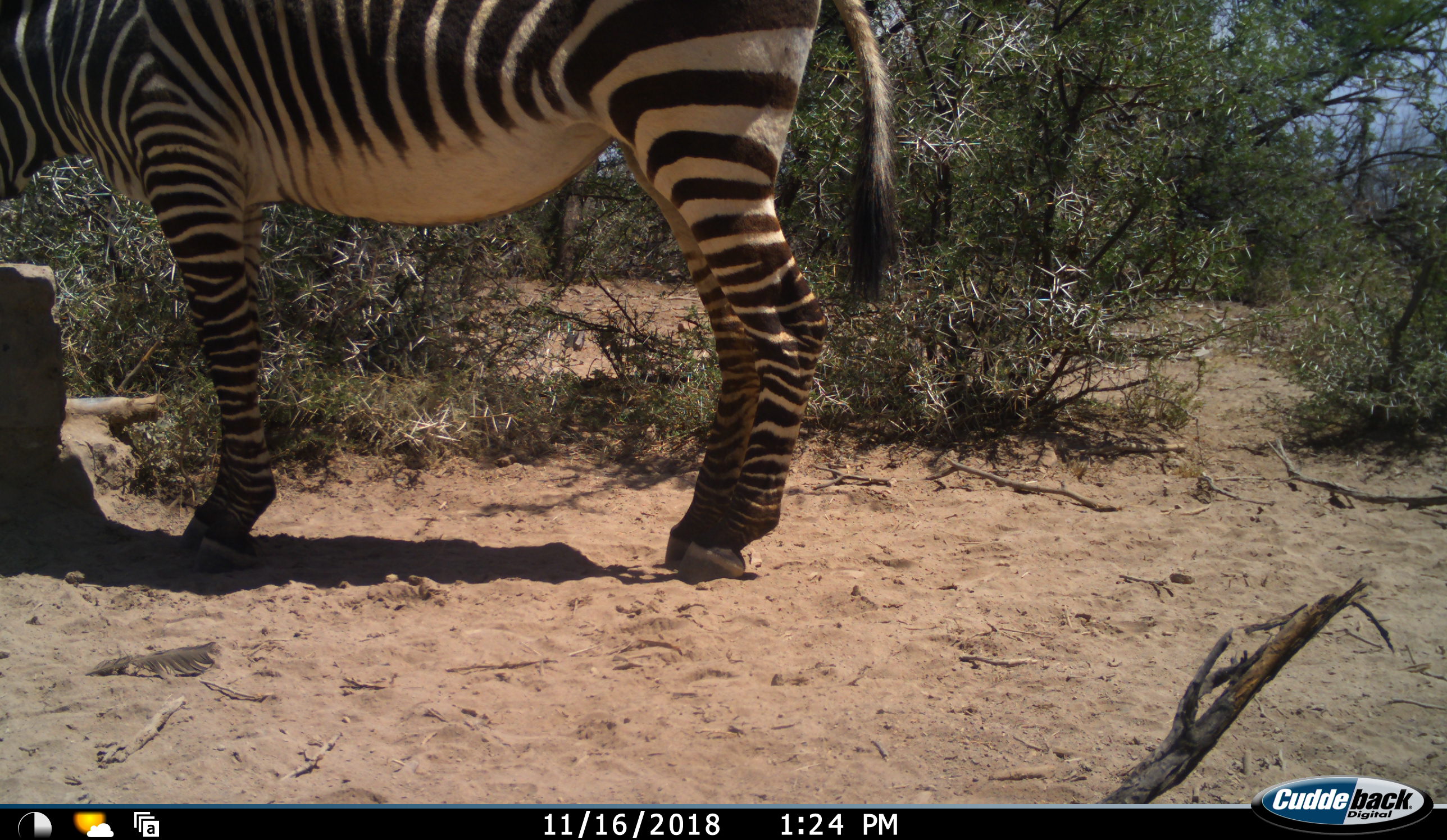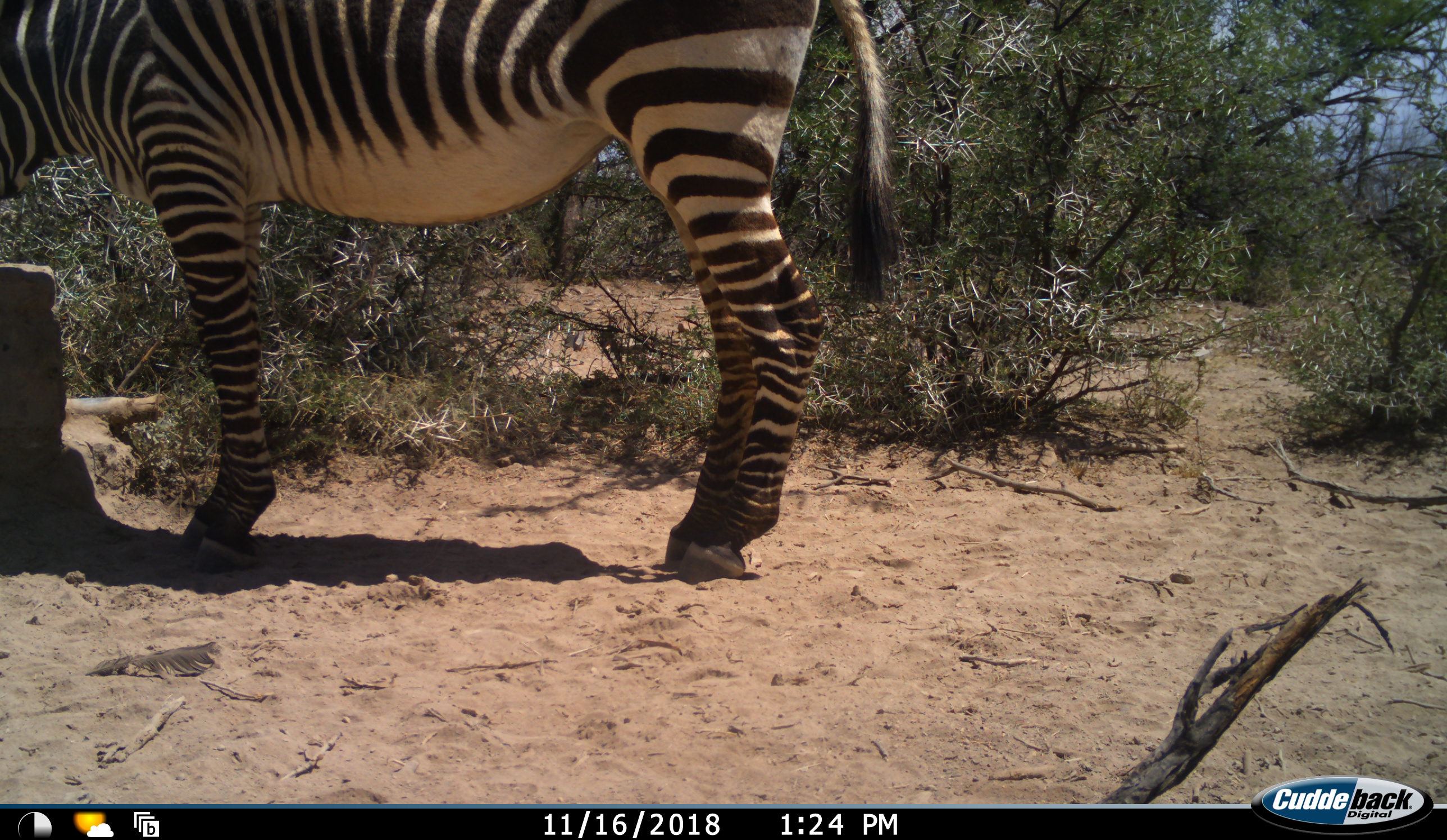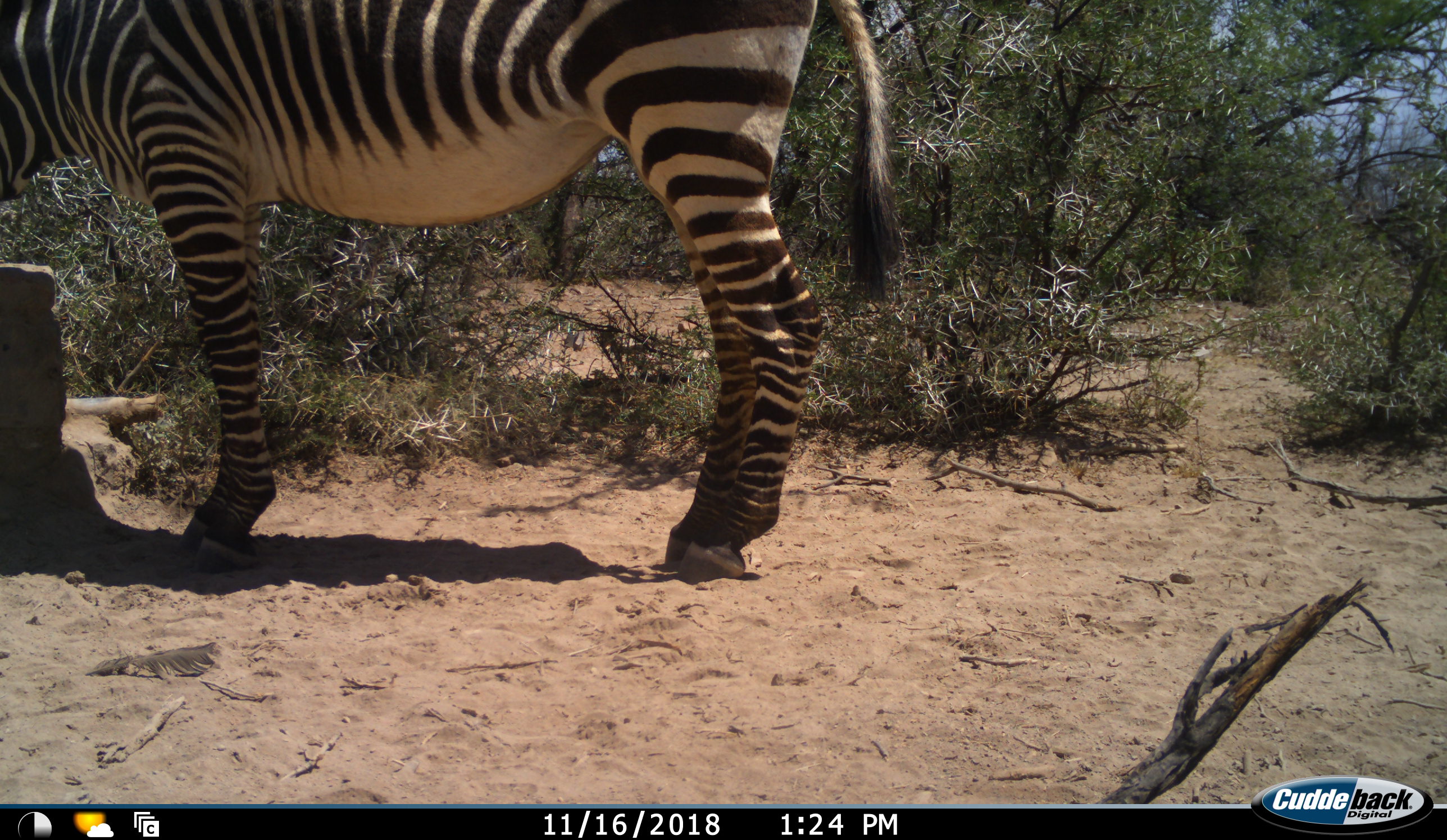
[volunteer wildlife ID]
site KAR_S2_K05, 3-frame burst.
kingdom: Animalia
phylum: Chordata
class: Mammalia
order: Perissodactyla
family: Equidae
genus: Equus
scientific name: Equus zebra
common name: mountain zebra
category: zebramountain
Zebramountain (mountain zebra) (Equus zebra), count 1. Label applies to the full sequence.